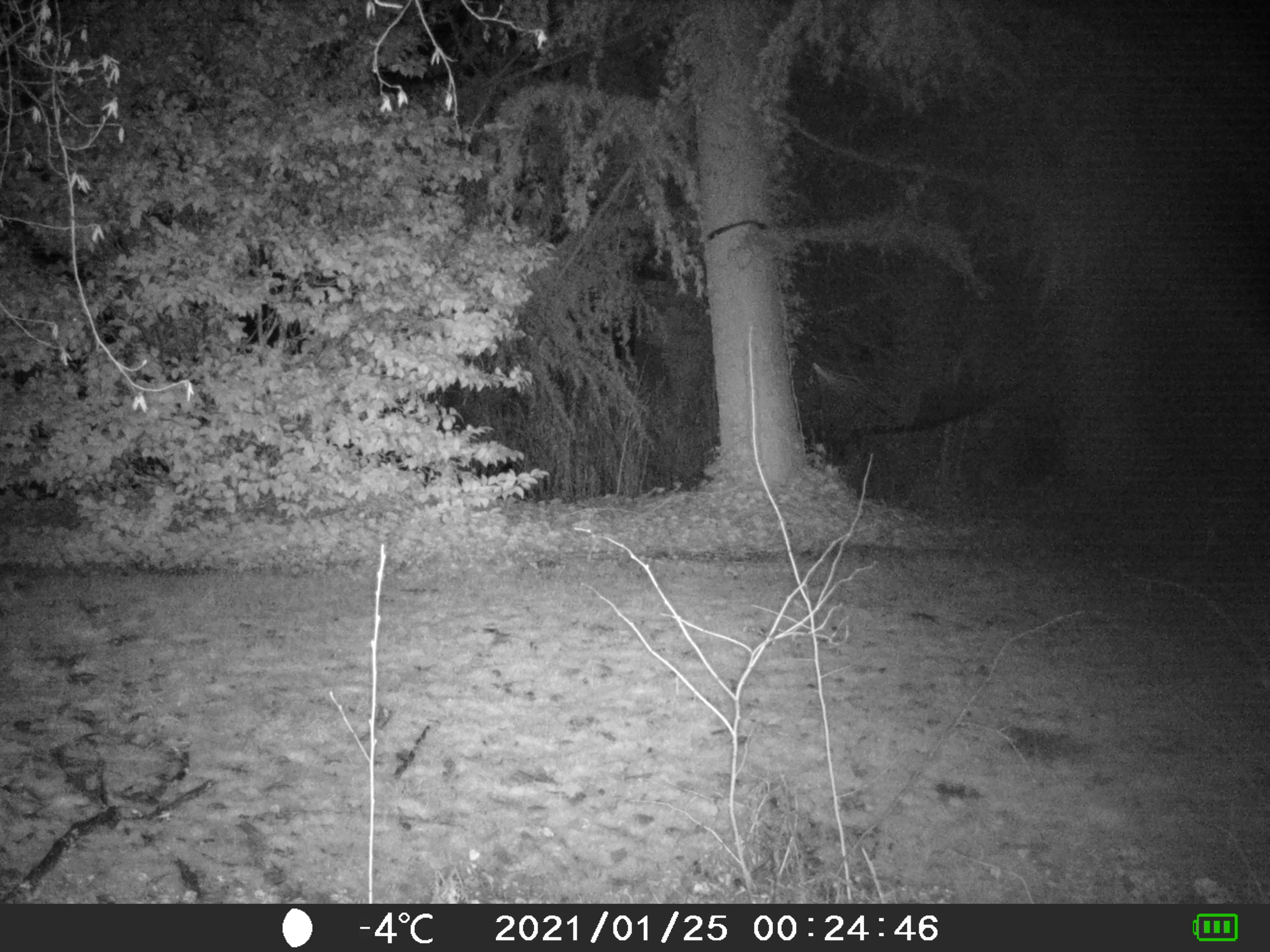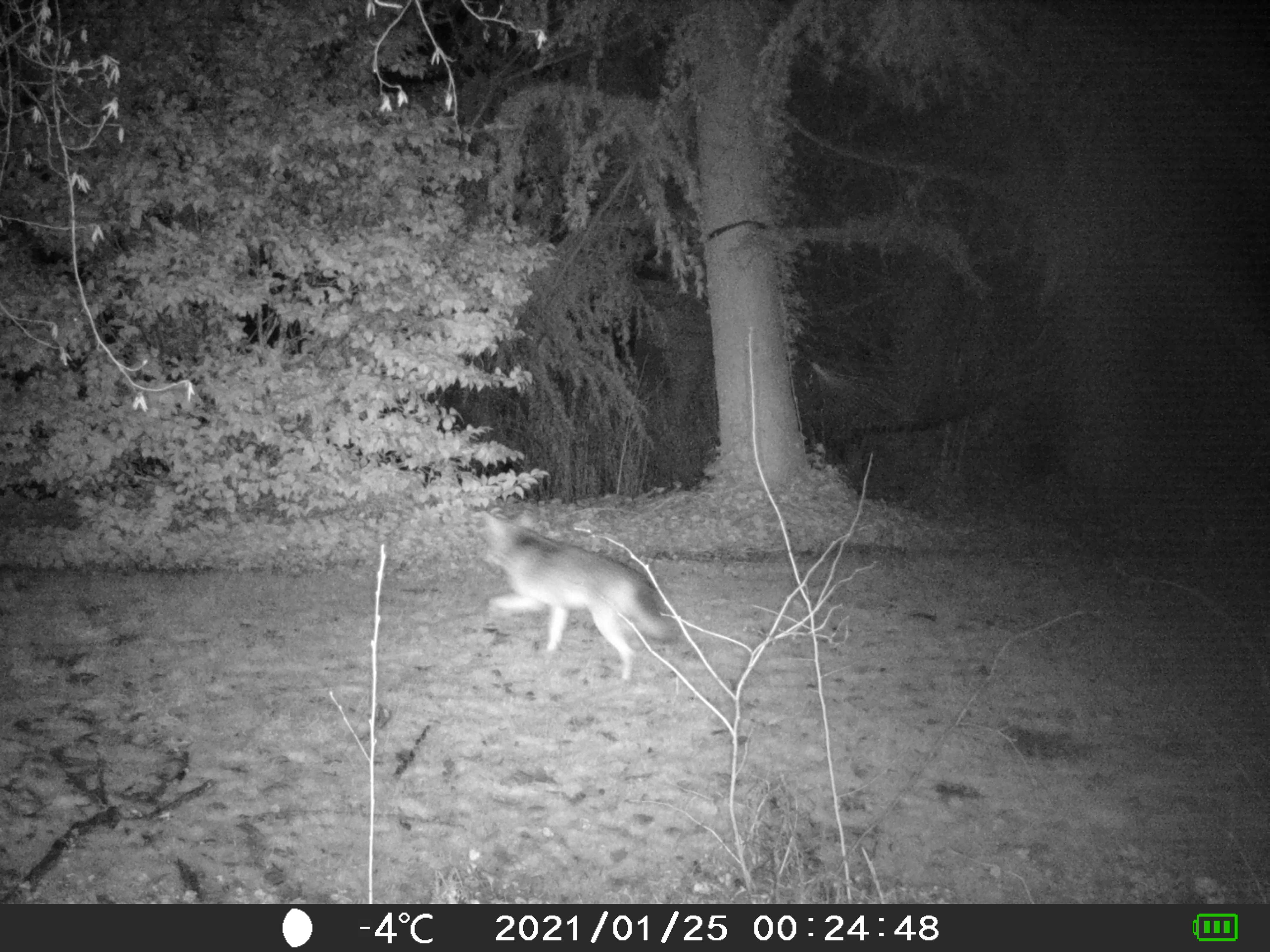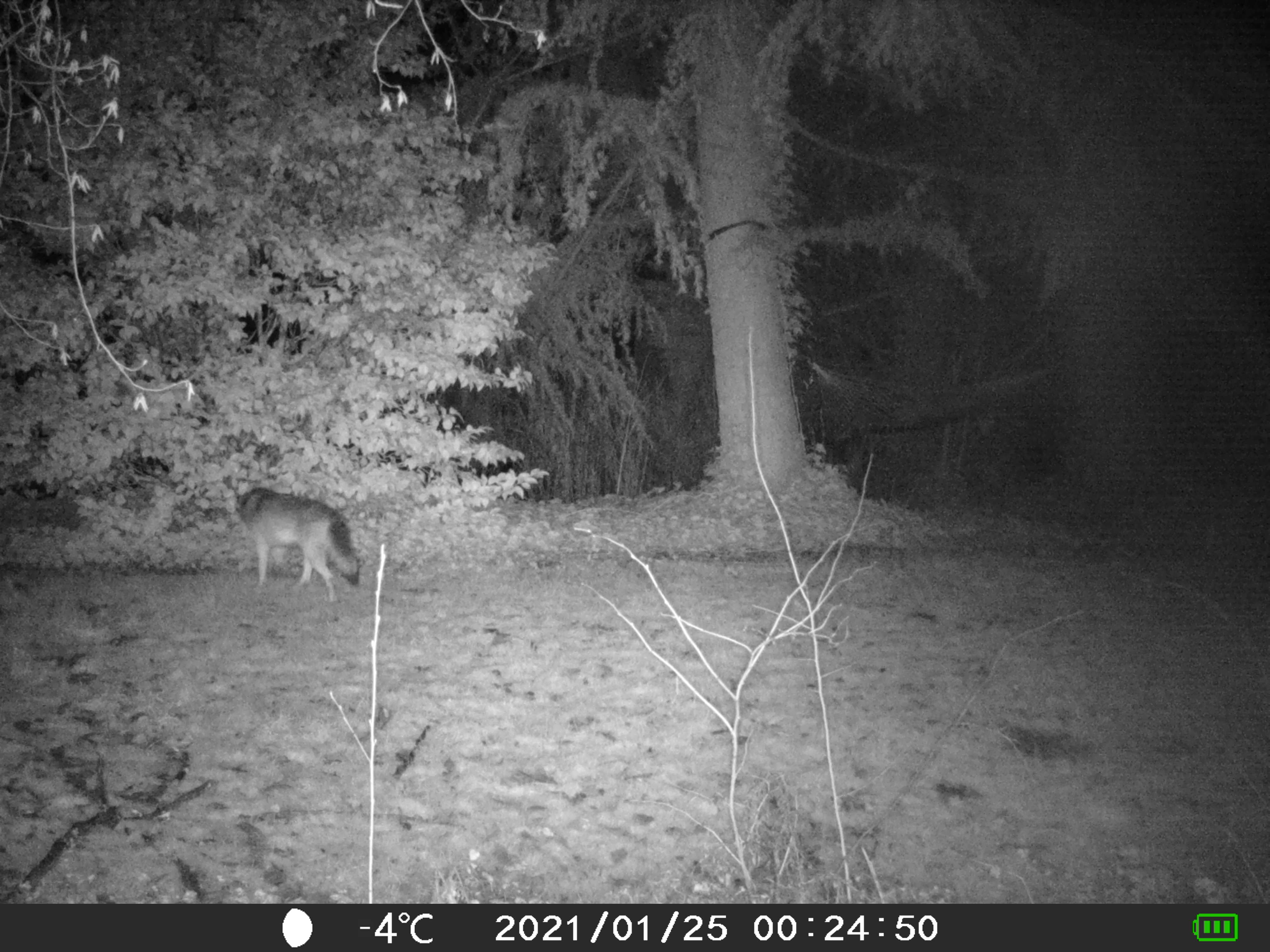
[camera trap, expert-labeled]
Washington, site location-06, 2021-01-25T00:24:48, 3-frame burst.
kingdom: Animalia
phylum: Chordata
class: Mammalia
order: Carnivora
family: Canidae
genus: Canis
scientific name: Canis latrans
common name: coyote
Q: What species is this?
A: Coyote (Canis latrans).